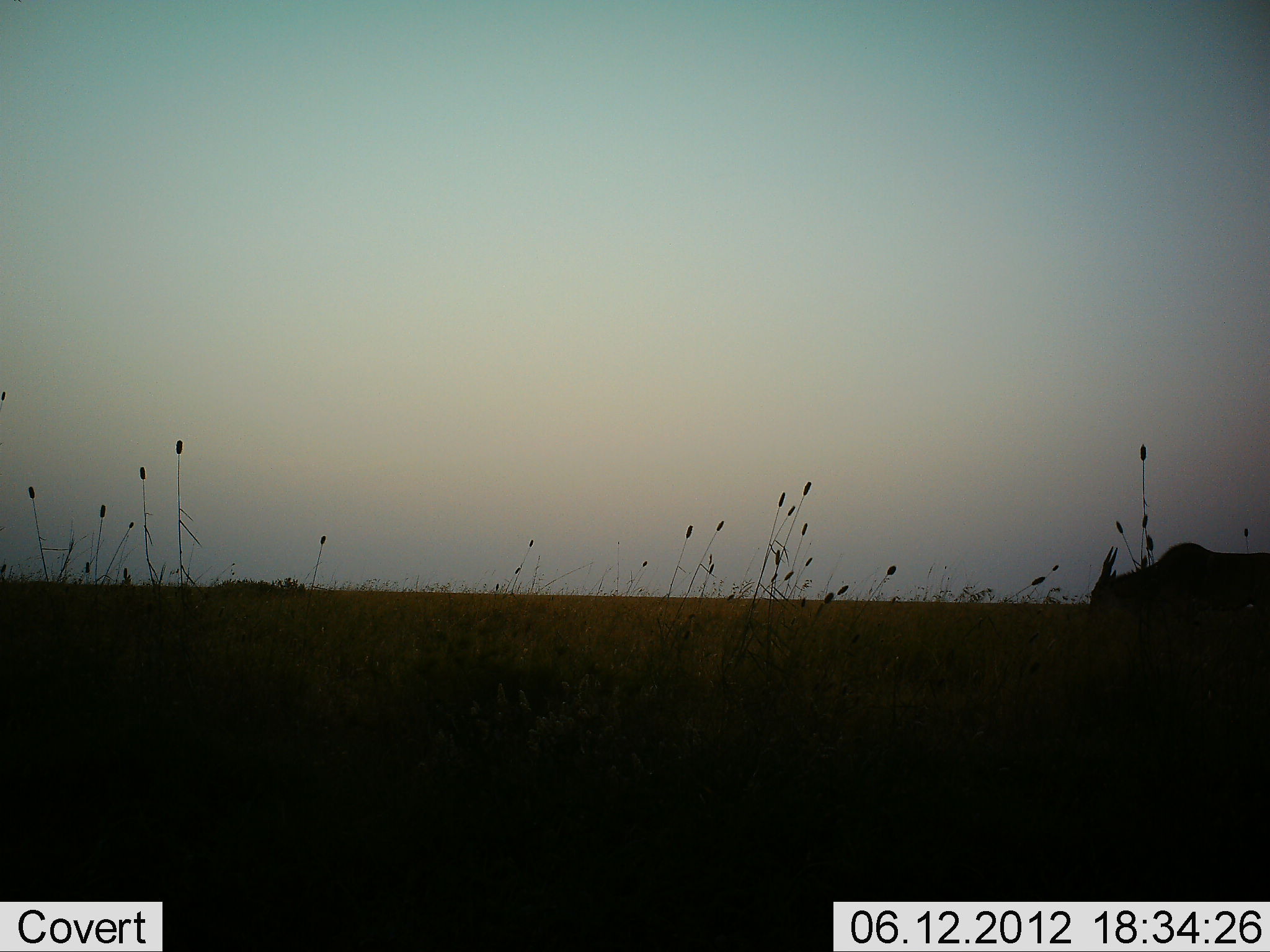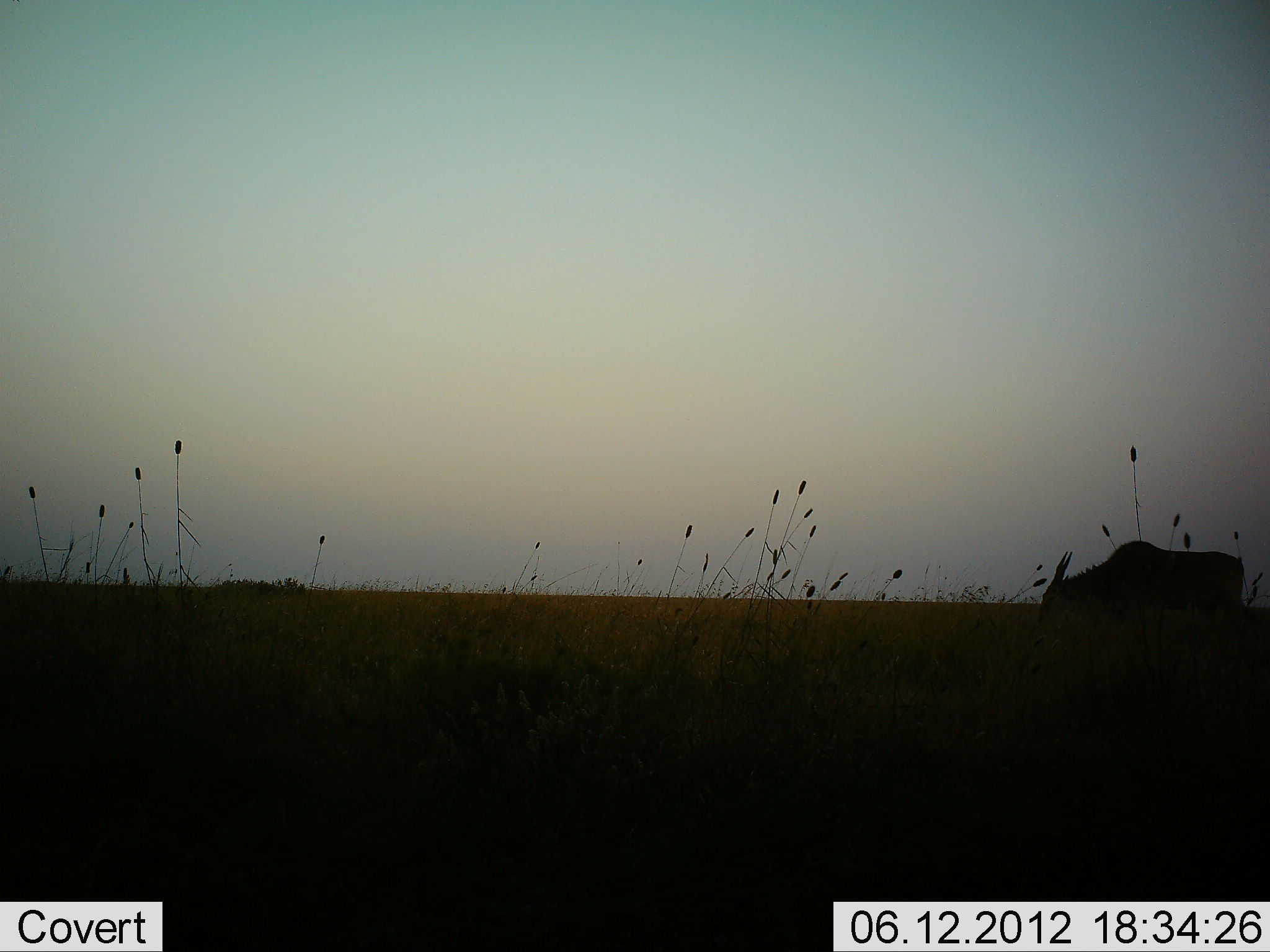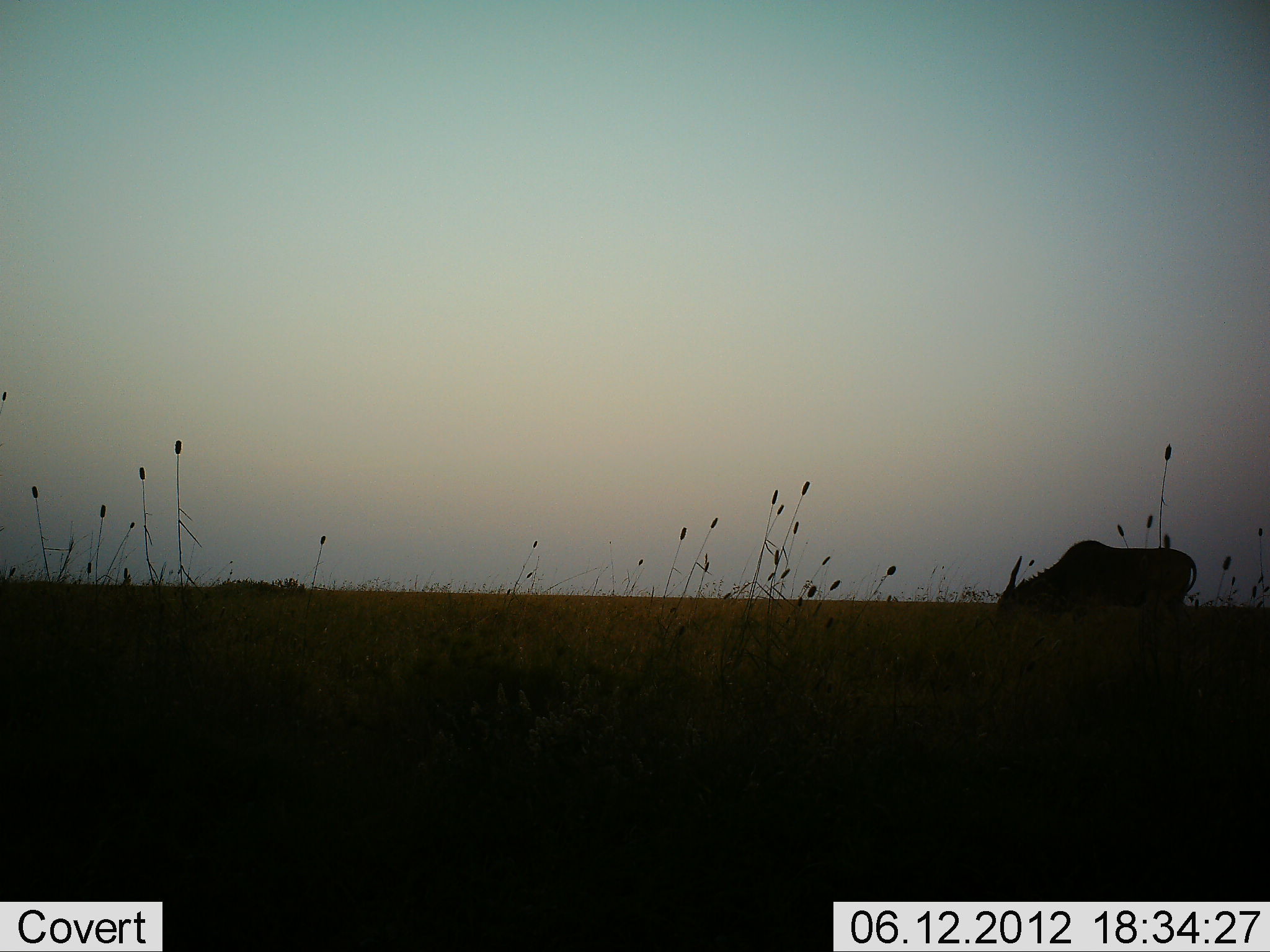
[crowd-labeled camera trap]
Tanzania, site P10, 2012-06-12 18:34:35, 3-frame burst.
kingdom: Animalia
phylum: Chordata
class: Mammalia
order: Artiodactyla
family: Bovidae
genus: Tragelaphus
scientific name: Tragelaphus oryx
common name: eland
Eland (Tragelaphus oryx), count 1. Behavior (volunteer vote fractions): standing 0%, resting 0%, moving 50%, interacting 0%. Young present (vote fraction): 0%. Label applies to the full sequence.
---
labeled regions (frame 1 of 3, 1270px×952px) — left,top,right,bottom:
animal: 1088,542,1270,612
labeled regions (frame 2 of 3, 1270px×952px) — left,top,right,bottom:
animal: 1035,539,1247,656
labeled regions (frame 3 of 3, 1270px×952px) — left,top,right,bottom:
animal: 996,539,1199,630